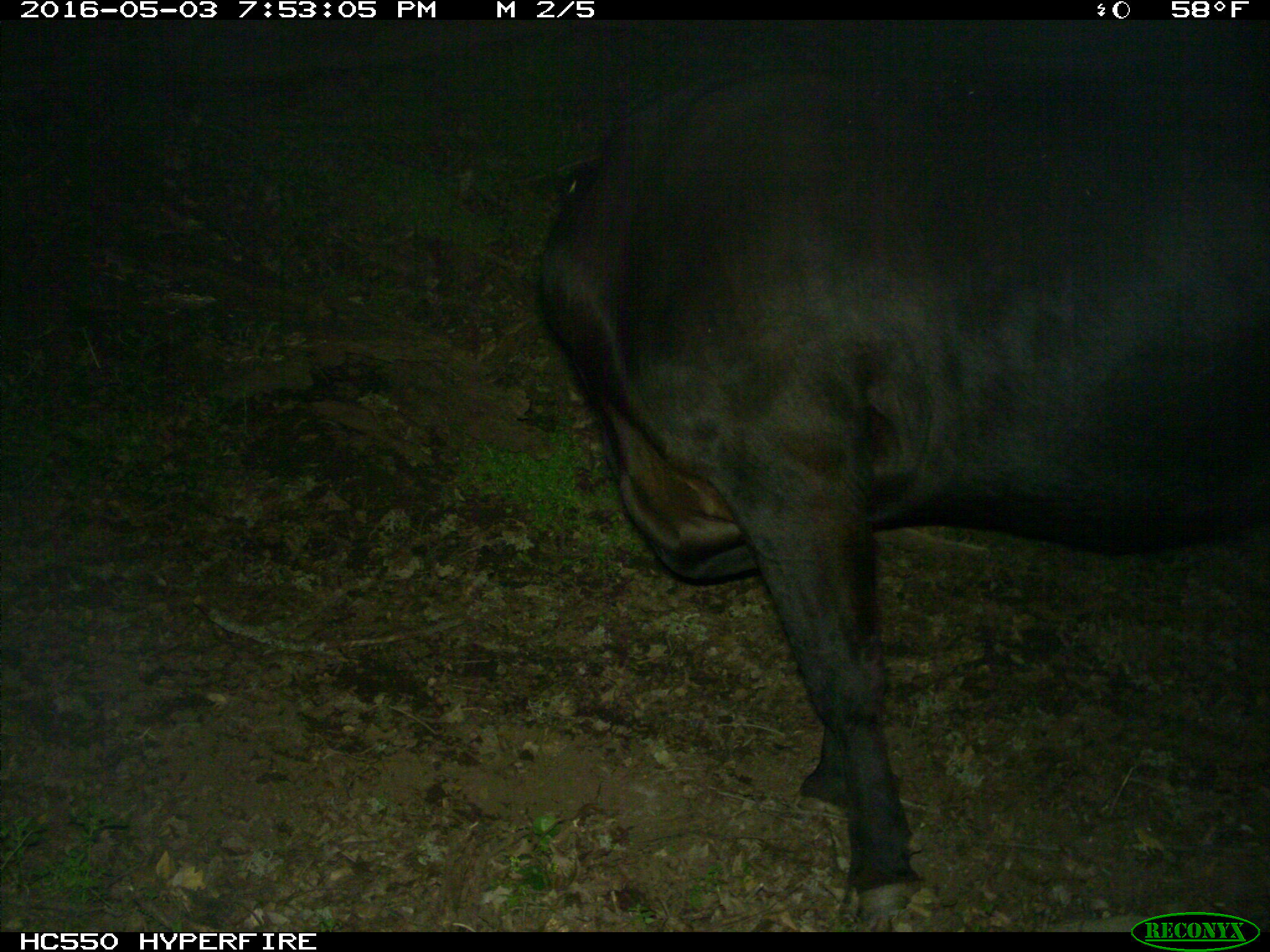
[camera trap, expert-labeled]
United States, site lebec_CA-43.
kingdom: Animalia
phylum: Chordata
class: Mammalia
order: Artiodactyla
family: Bovidae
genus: Bos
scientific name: Bos taurus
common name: domestic cow